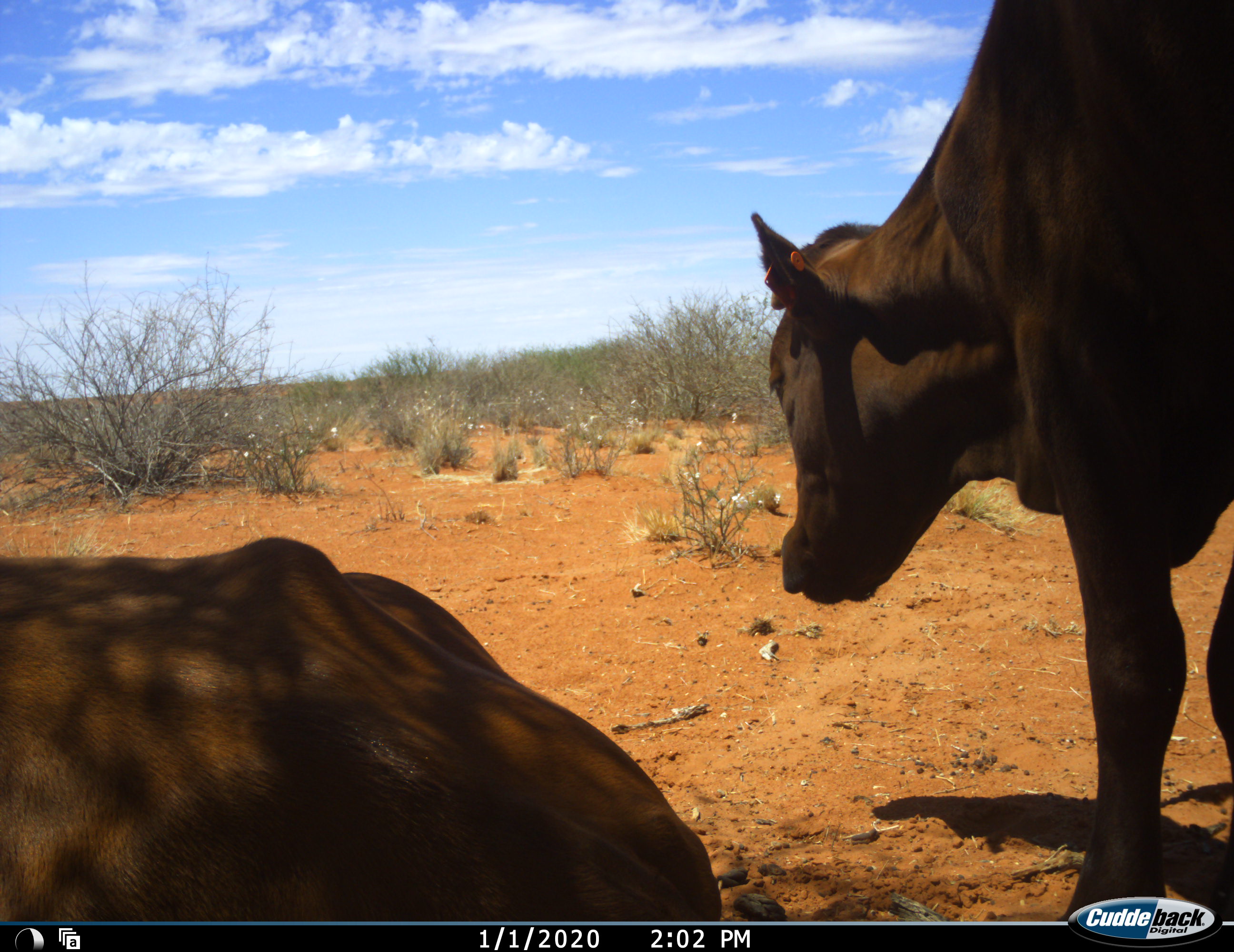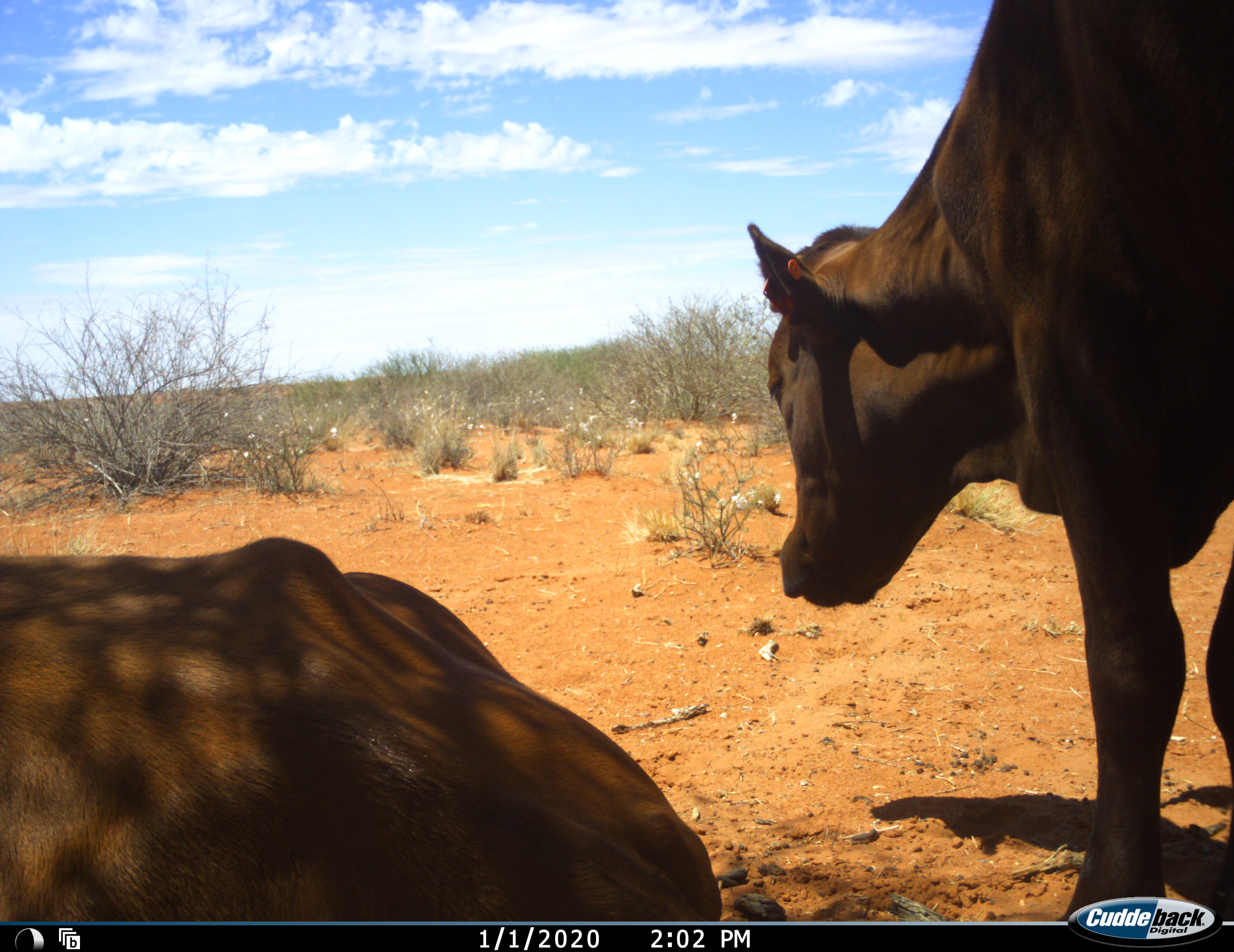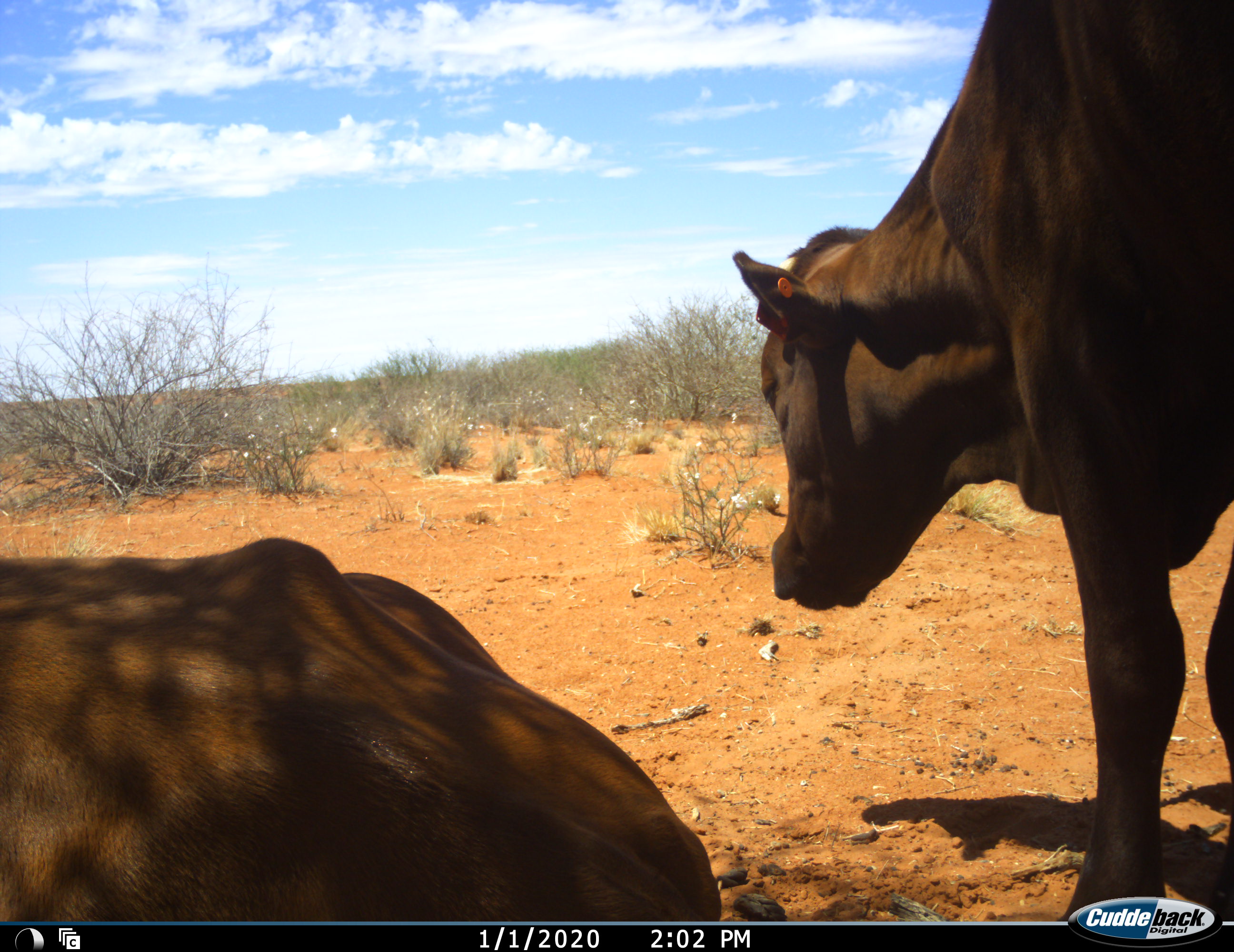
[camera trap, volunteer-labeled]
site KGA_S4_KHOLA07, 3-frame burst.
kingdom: Animalia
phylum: Chordata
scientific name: Vertebrata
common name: domestic animal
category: domesticanimal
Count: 2.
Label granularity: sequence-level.